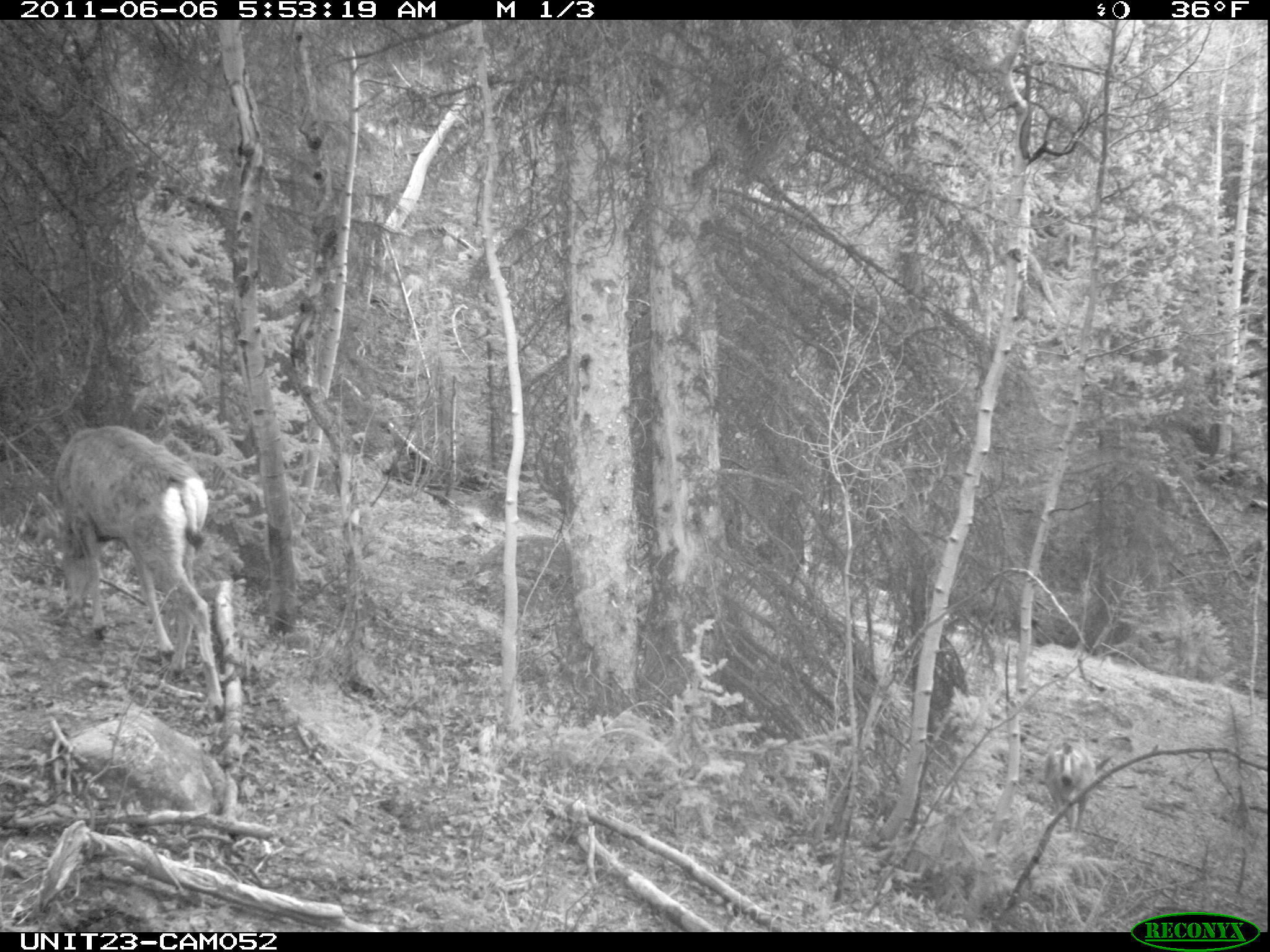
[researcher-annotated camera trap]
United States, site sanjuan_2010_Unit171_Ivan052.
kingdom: Animalia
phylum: Chordata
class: Mammalia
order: Artiodactyla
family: Cervidae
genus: Odocoileus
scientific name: Odocoileus hemionus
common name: mule deer